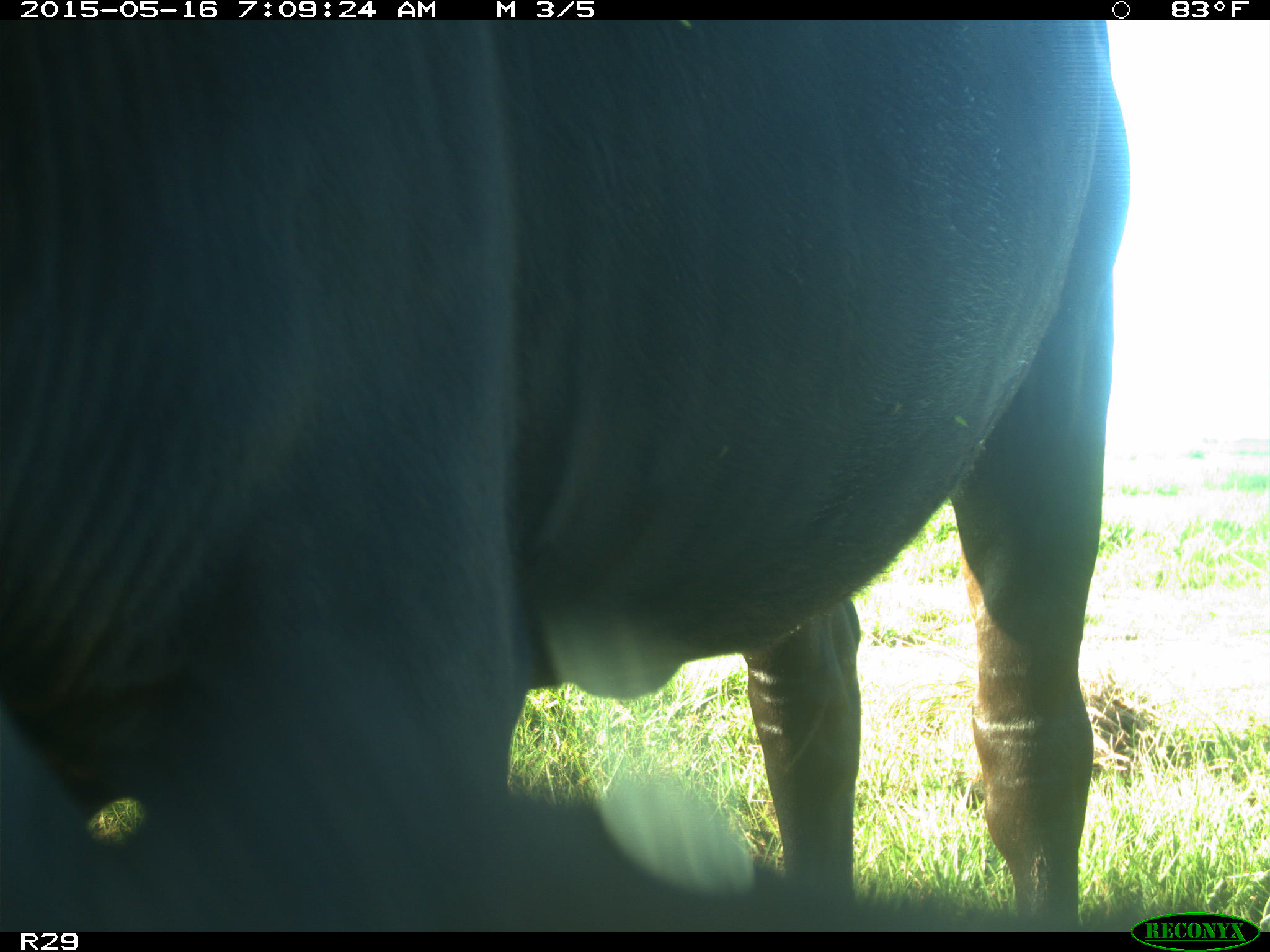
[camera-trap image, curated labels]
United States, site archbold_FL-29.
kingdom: Animalia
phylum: Chordata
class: Mammalia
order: Artiodactyla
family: Bovidae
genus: Bos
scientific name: Bos taurus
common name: domestic cow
Bos taurus (domestic cow).